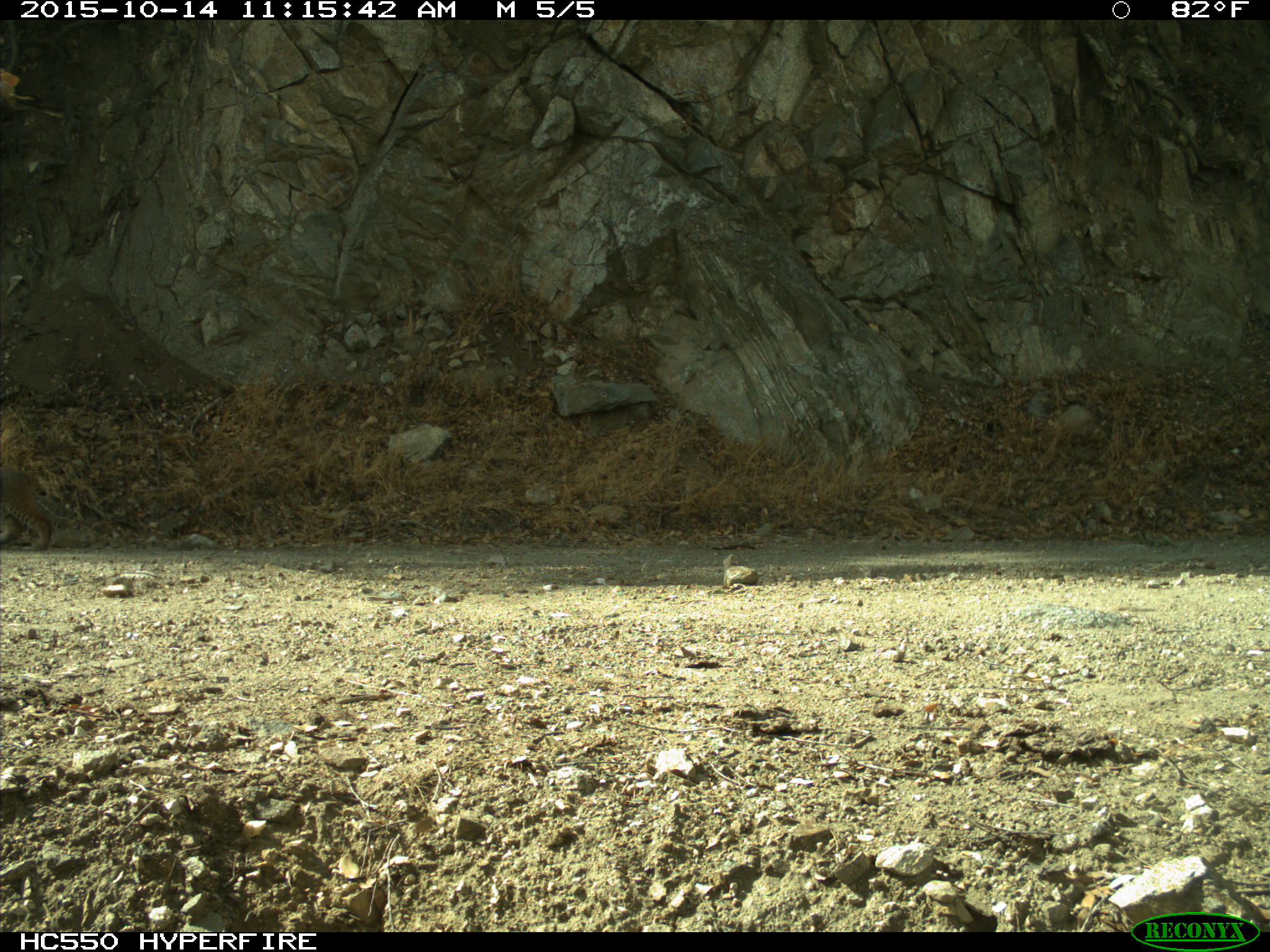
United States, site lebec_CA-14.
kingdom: Animalia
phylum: Chordata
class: Mammalia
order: Carnivora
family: Felidae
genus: Lynx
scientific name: Lynx rufus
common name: bobcat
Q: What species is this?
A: Lynx rufus (bobcat).